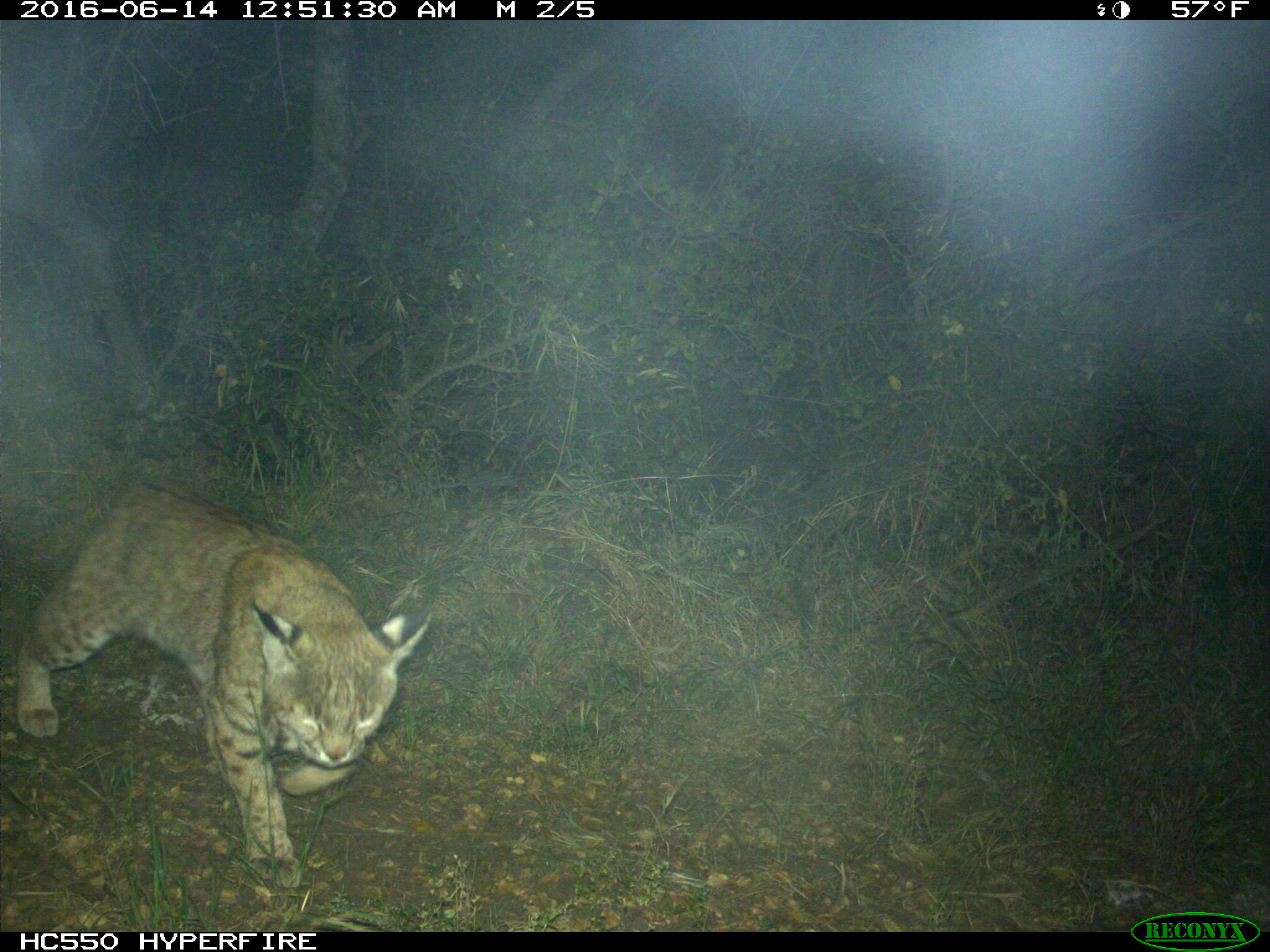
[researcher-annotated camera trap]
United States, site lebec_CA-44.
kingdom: Animalia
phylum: Chordata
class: Mammalia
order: Carnivora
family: Felidae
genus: Lynx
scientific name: Lynx rufus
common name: bobcat